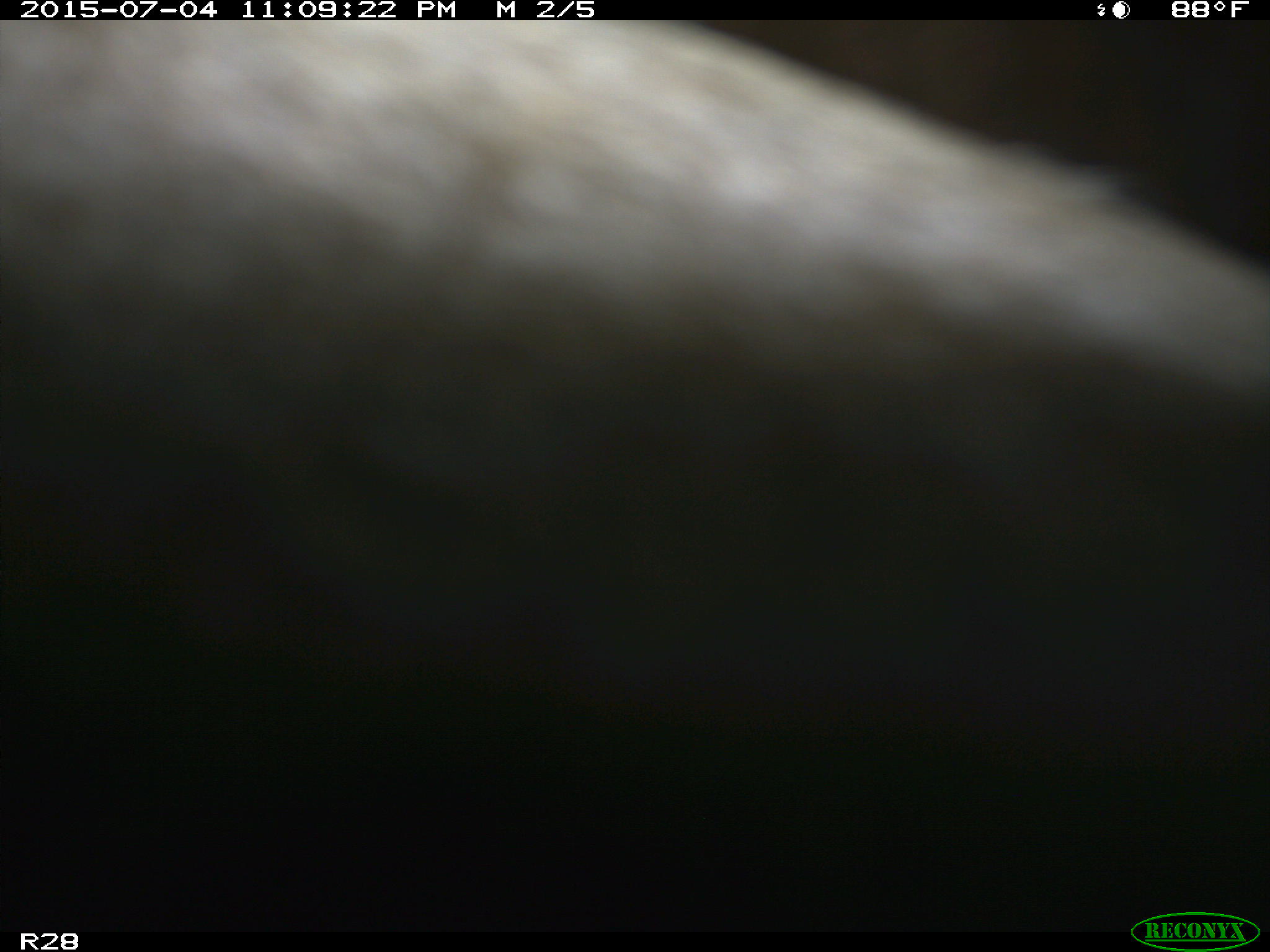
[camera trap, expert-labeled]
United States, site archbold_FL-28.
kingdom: Animalia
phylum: Chordata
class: Mammalia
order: Artiodactyla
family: Bovidae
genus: Bos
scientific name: Bos taurus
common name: domestic cow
Bos taurus (domestic cow).